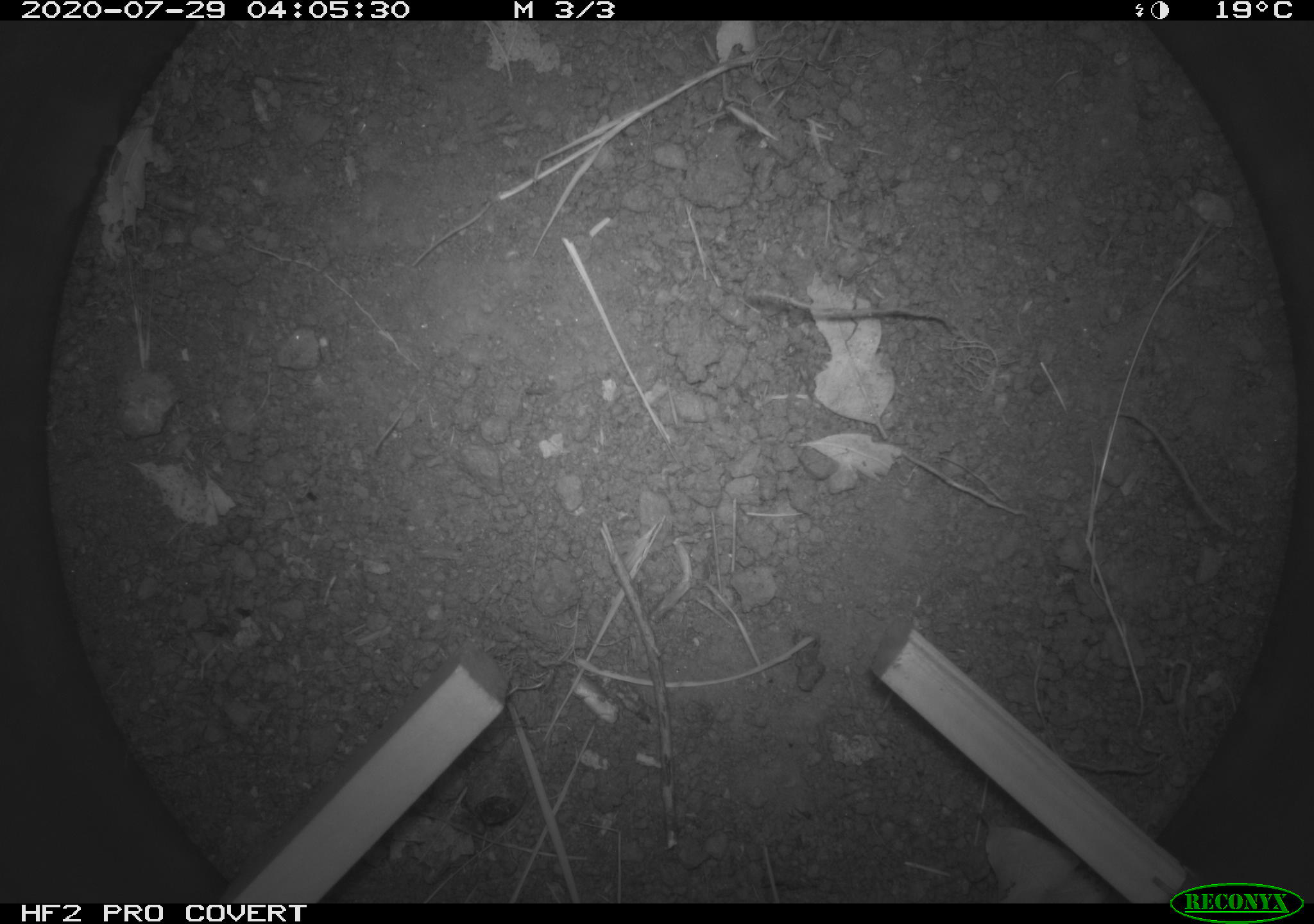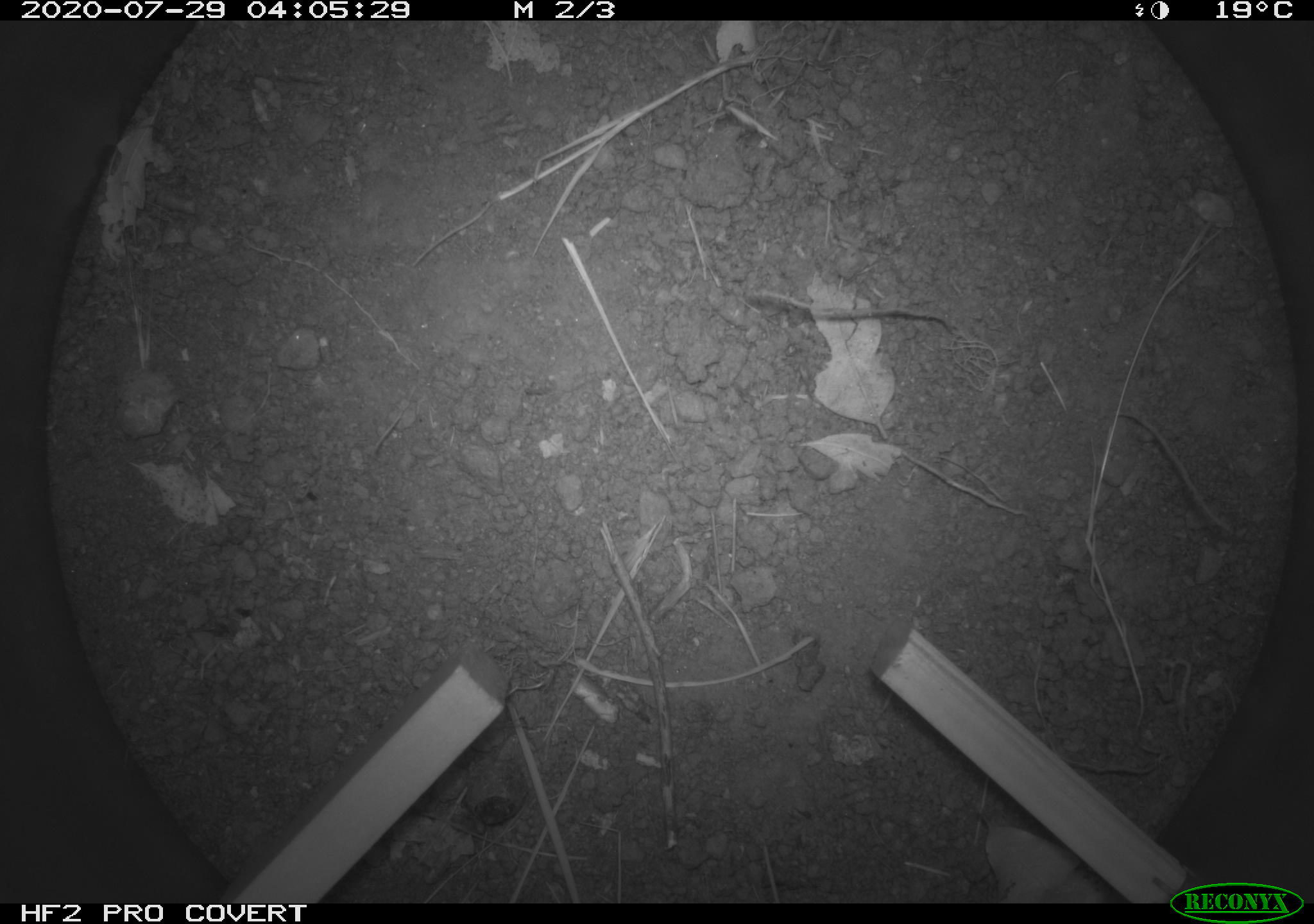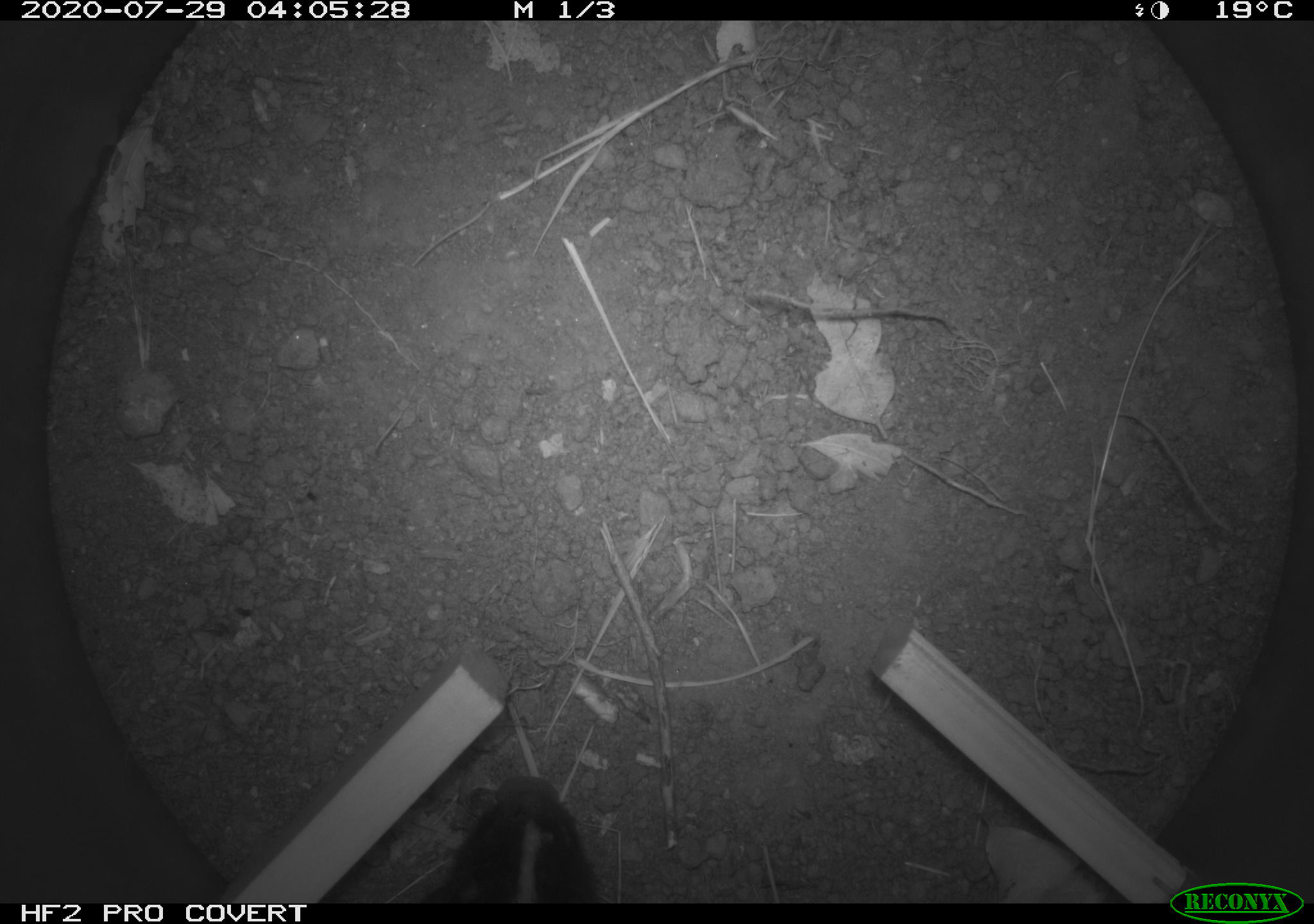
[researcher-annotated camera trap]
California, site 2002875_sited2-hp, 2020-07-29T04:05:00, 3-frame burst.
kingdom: Animalia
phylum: Chordata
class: Mammalia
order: Carnivora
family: Mephitidae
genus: Mephitis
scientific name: Mephitis mephitis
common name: striped skunk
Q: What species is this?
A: Striped skunk (Mephitis mephitis).